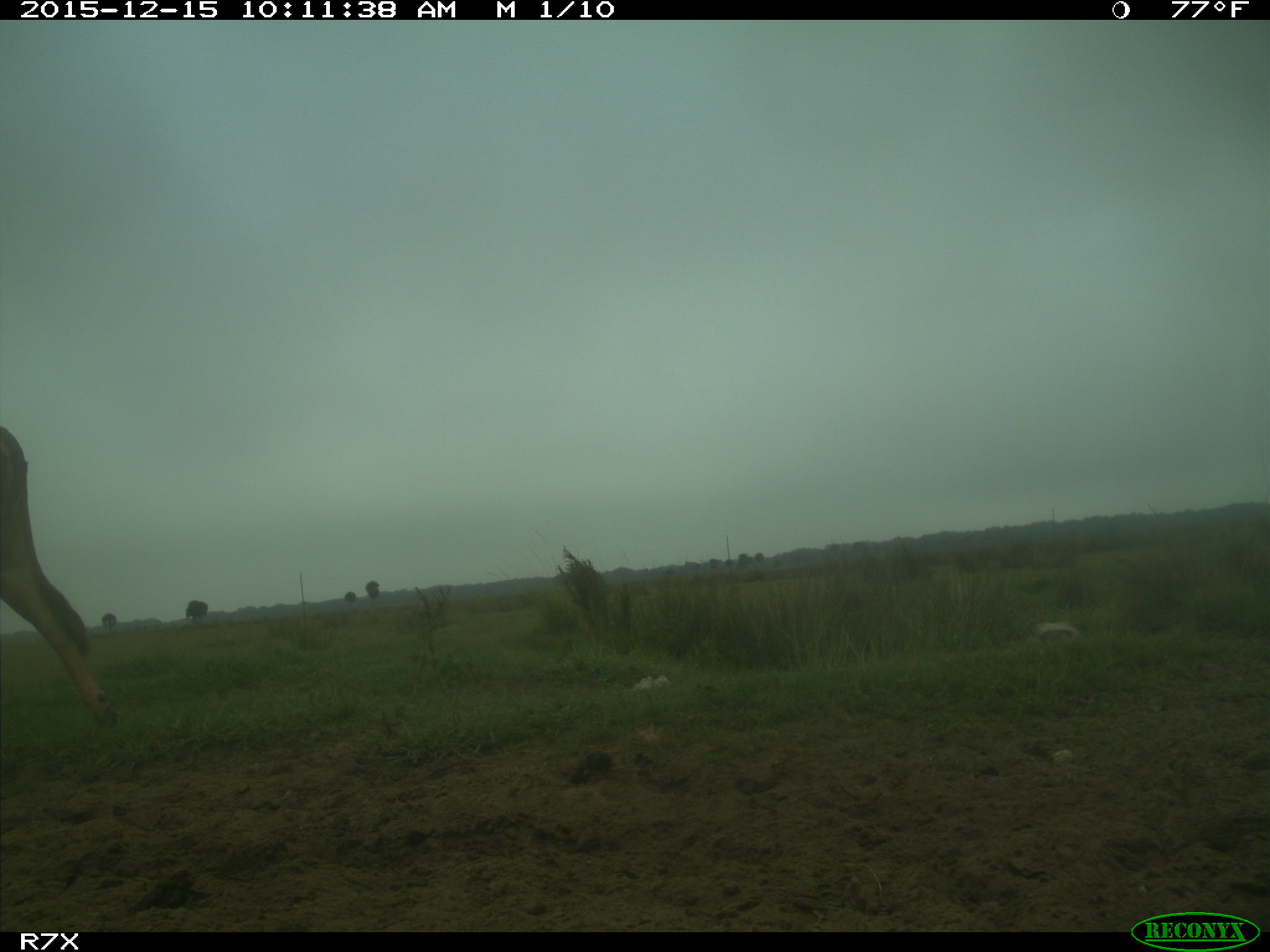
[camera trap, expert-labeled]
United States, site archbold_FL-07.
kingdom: Animalia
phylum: Chordata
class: Mammalia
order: Artiodactyla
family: Bovidae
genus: Bos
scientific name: Bos taurus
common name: domestic cow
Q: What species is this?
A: Bos taurus (domestic cow).